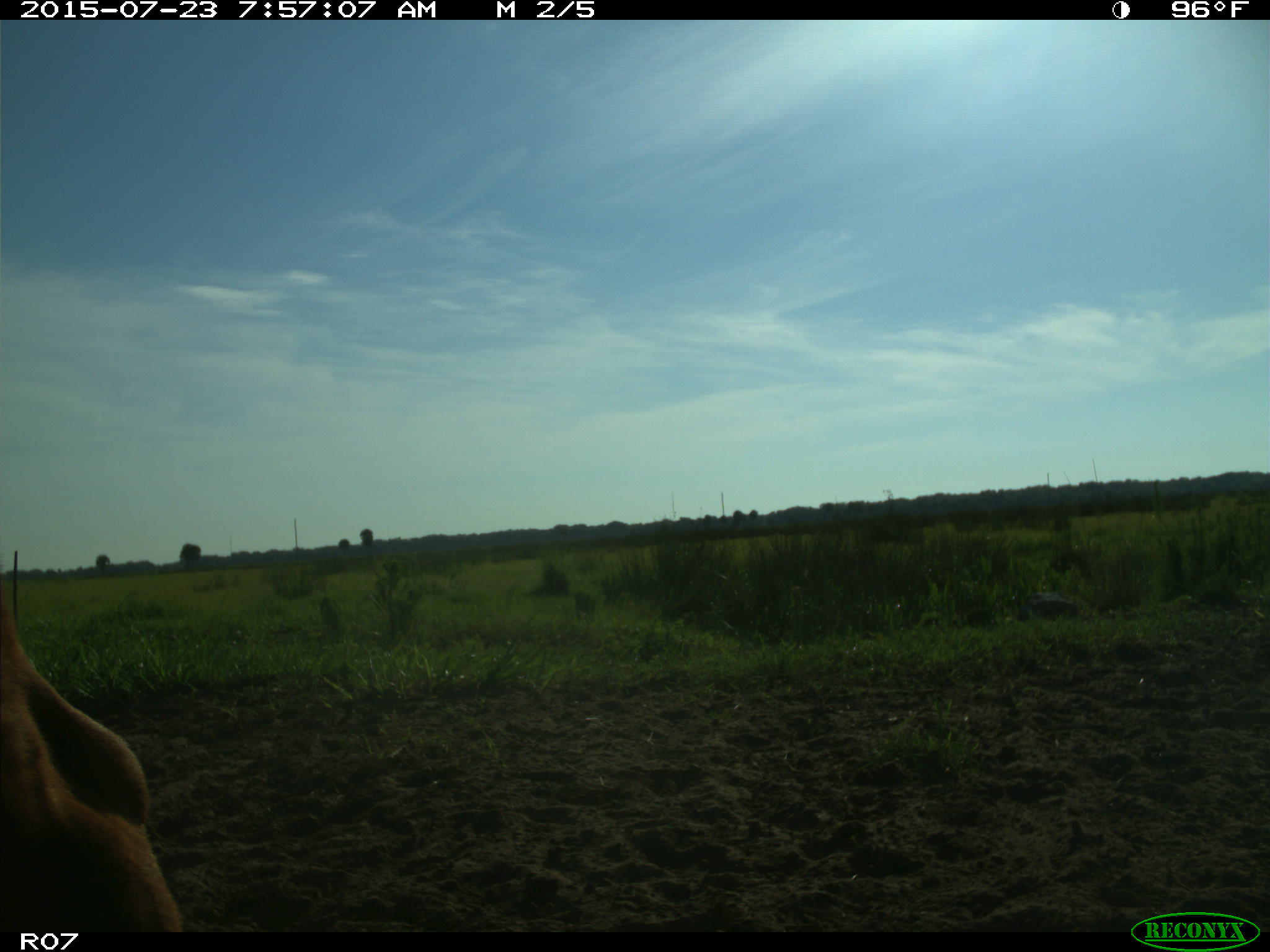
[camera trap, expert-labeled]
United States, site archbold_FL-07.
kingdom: Animalia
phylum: Chordata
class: Mammalia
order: Artiodactyla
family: Bovidae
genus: Bos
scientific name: Bos taurus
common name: domestic cow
Bos taurus (domestic cow).